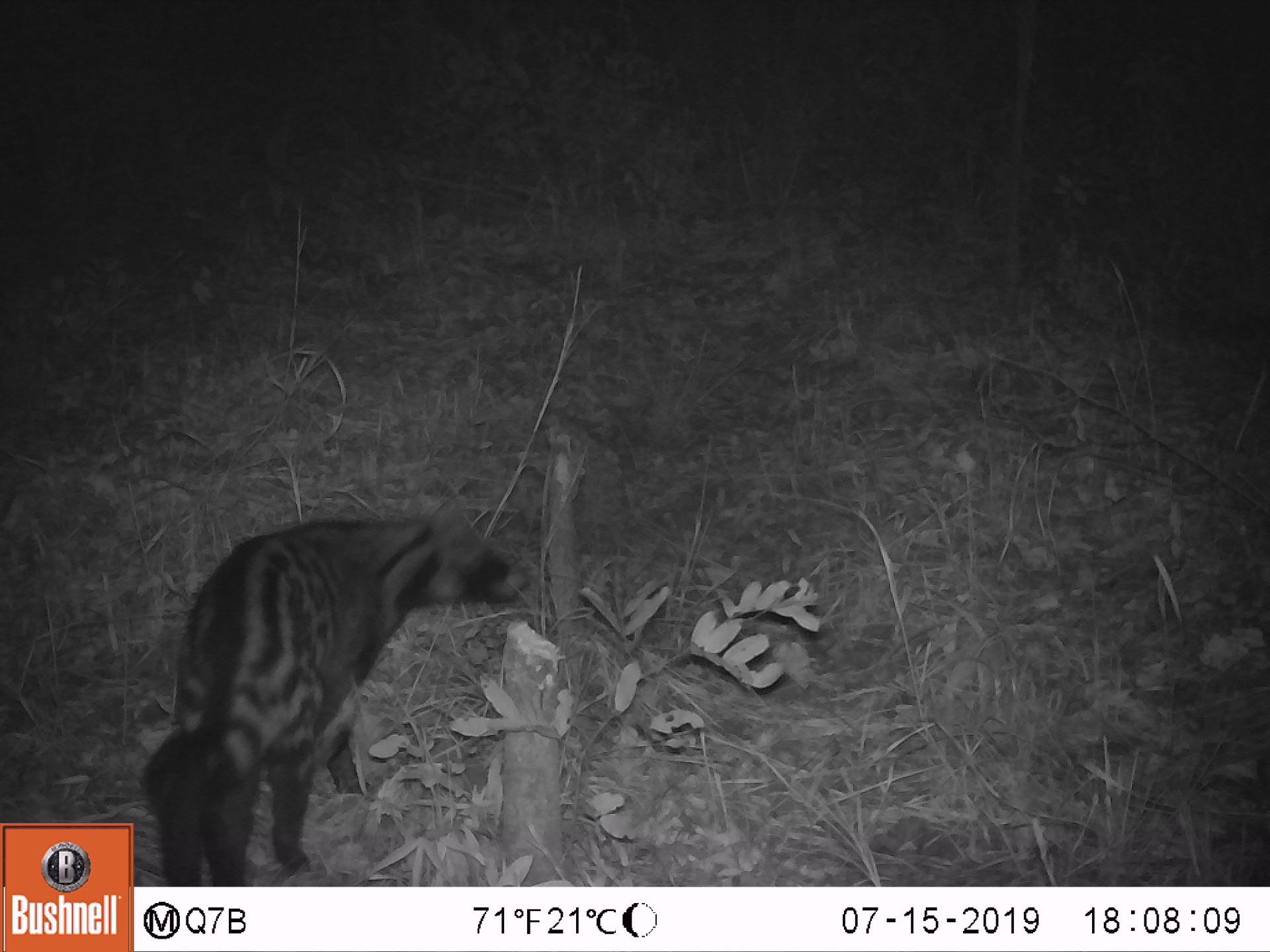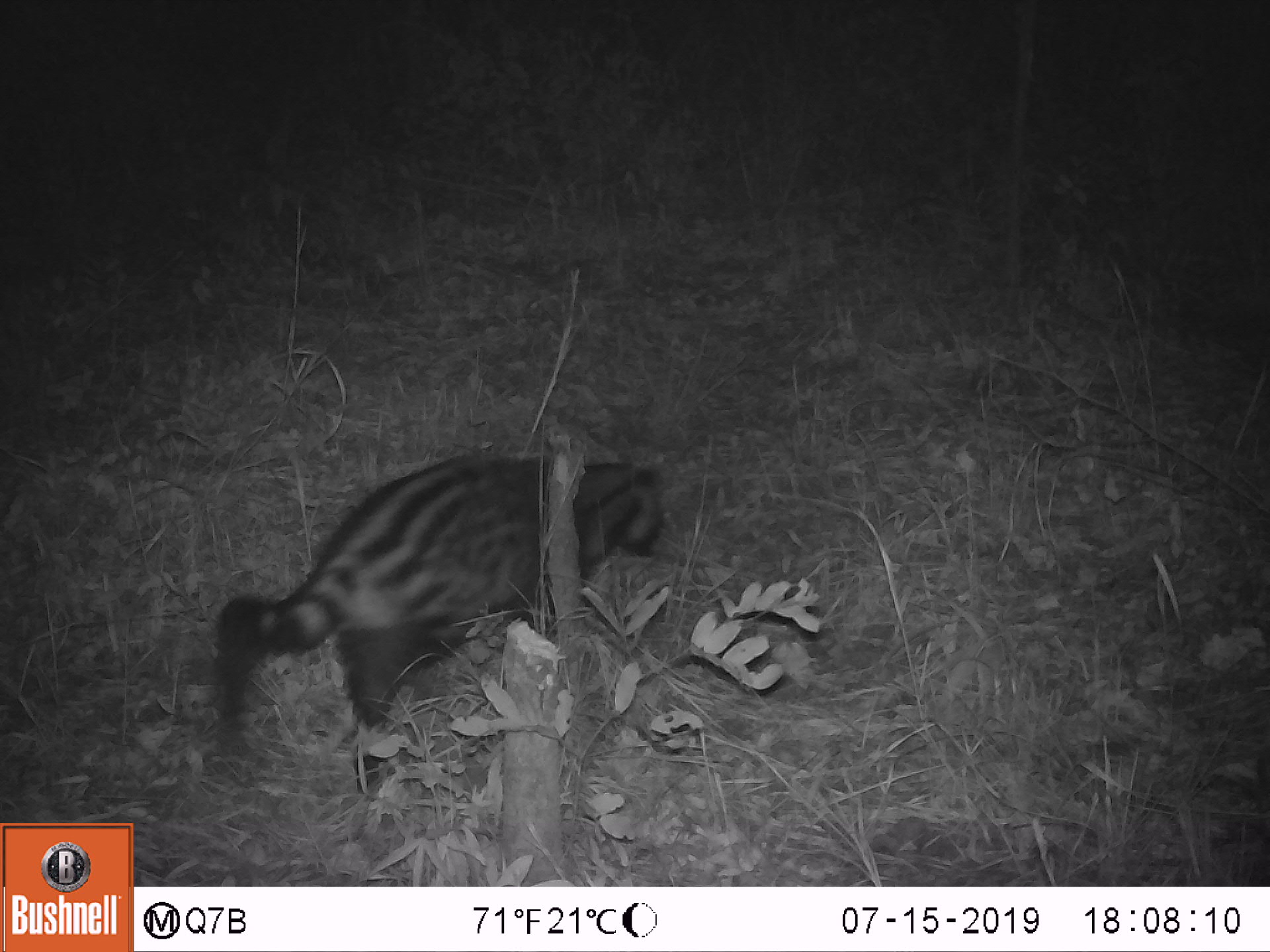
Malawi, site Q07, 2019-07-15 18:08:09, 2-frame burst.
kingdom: Animalia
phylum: Chordata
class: Mammalia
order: Carnivora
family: Viverridae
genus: Civettictis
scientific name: Civettictis civetta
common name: african civet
African civet (Civettictis civetta), count 1.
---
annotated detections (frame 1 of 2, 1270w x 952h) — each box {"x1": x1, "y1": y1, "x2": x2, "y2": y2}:
african civet: {"x1": 140, "y1": 484, "x2": 534, "y2": 884}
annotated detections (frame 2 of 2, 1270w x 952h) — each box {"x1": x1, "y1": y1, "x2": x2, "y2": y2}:
african civet: {"x1": 210, "y1": 451, "x2": 665, "y2": 790}